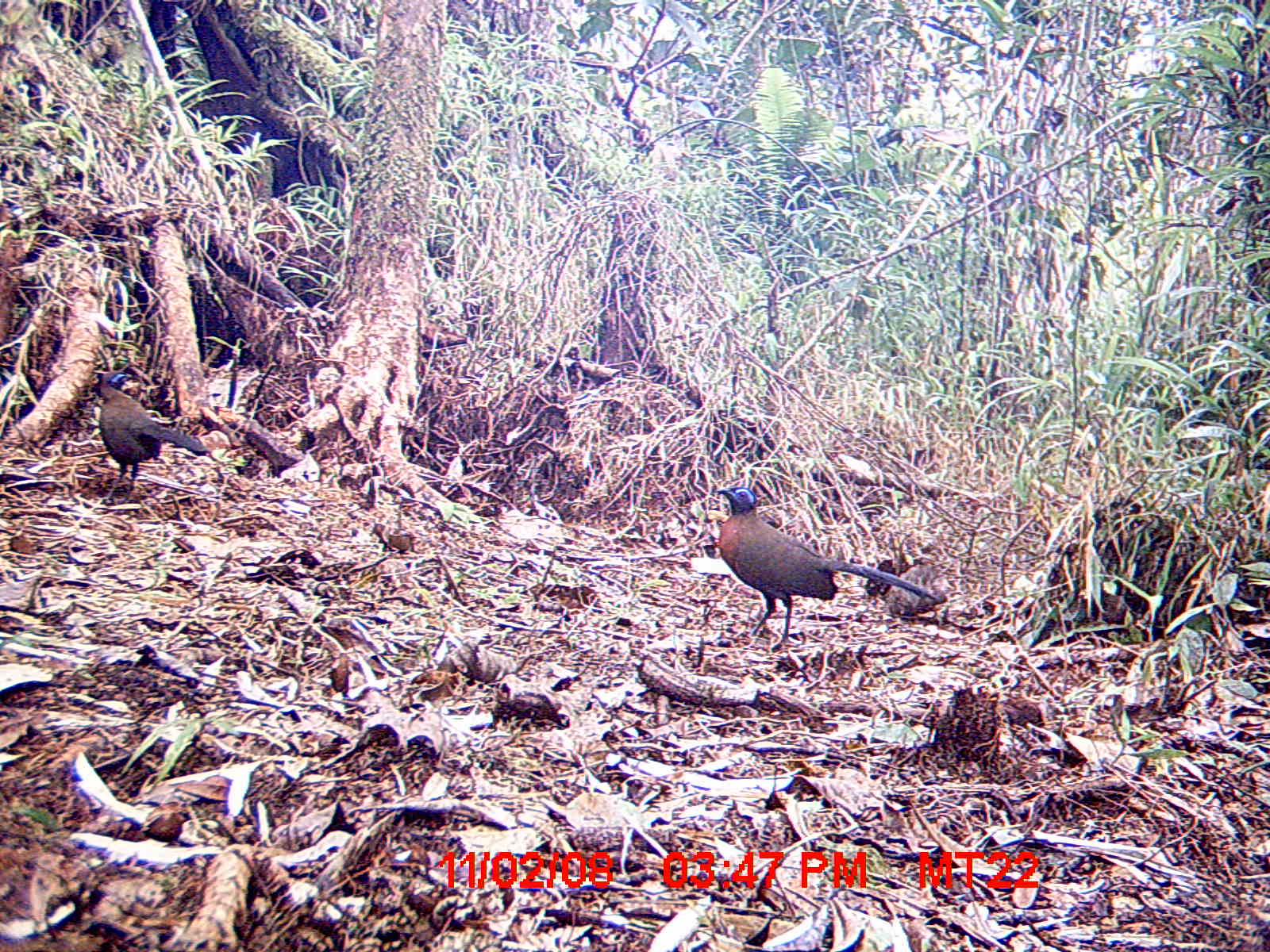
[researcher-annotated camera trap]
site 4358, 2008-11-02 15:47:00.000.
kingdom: Animalia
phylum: Chordata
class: Aves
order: Cuculiformes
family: Cuculidae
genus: Coua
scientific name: Coua serriana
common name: red-breasted coua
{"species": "Coua serriana (red-breasted coua)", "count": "2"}